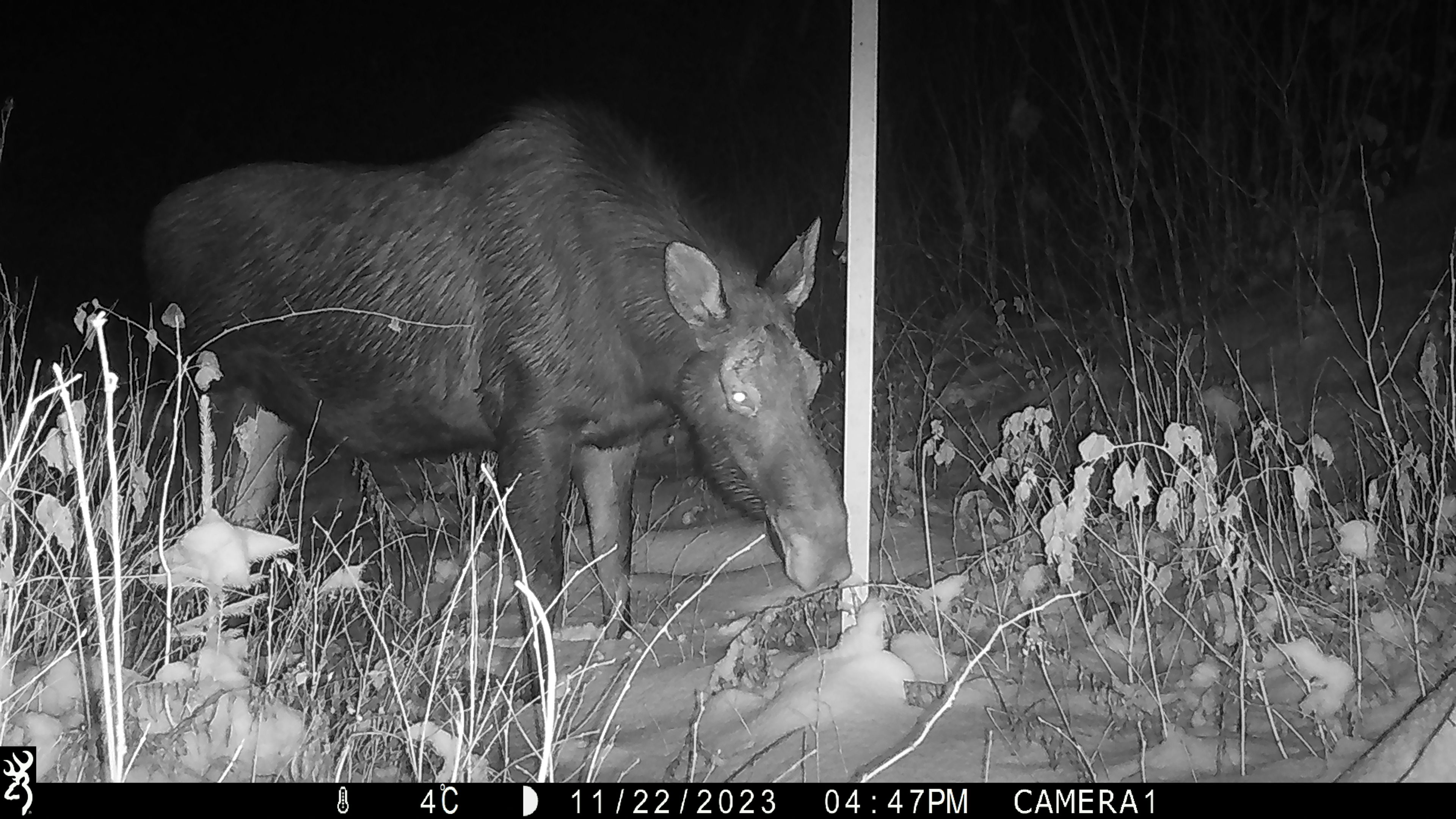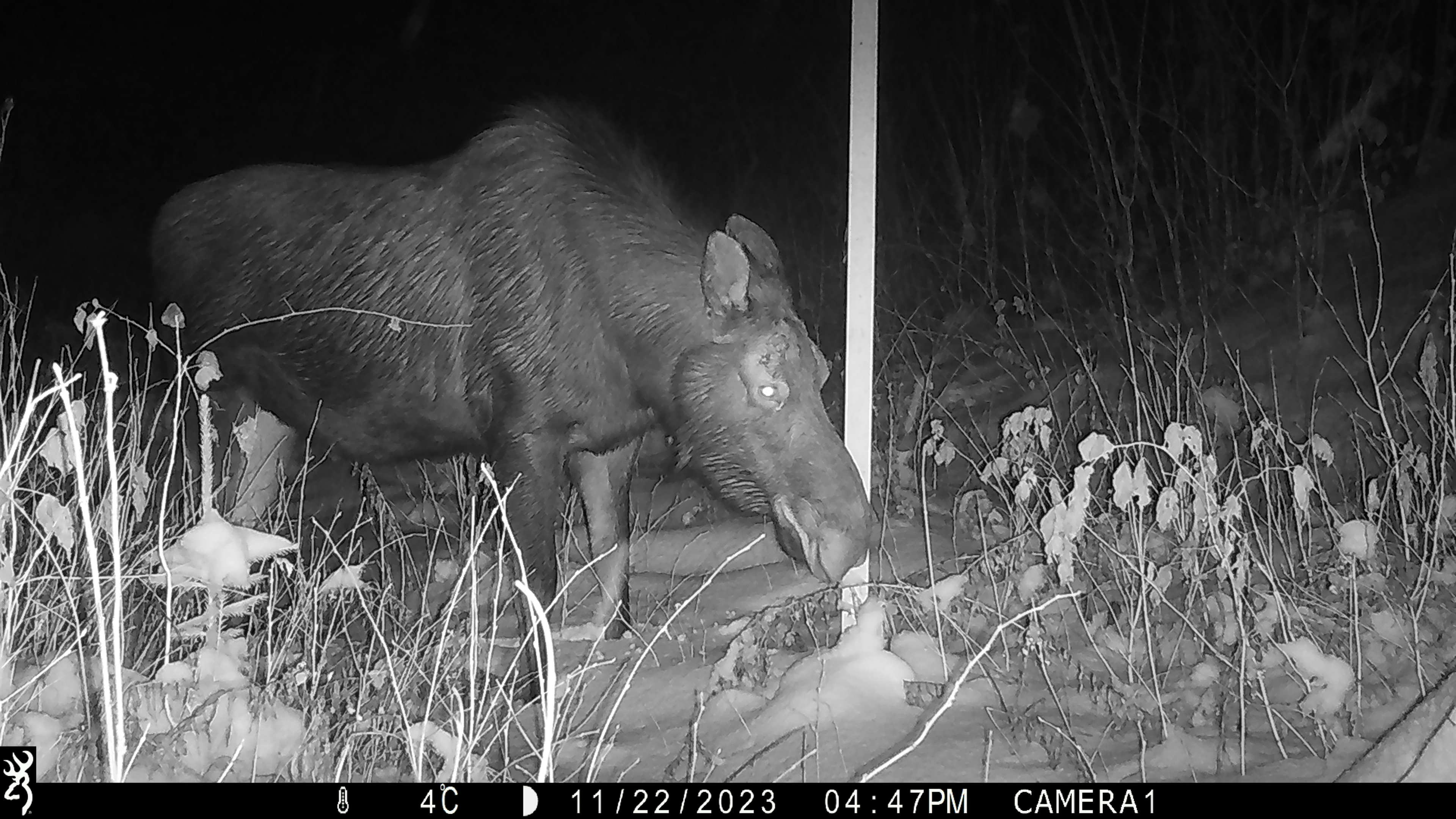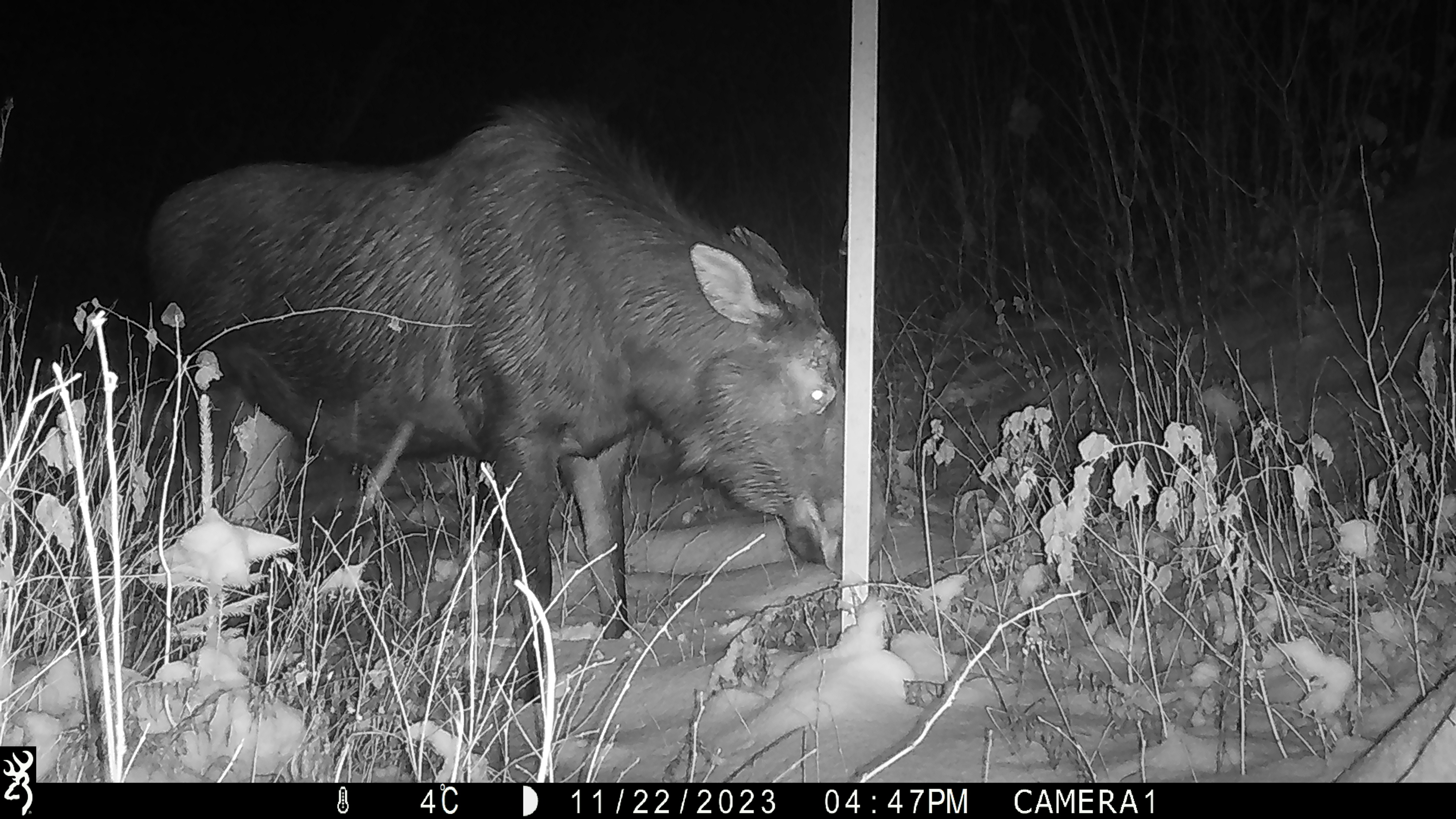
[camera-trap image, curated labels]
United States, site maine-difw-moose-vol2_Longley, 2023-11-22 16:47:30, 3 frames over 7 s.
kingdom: Animalia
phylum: Chordata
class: Mammalia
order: Artiodactyla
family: Cervidae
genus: Alces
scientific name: Alces alces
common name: moose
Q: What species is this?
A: Moose (Alces alces).